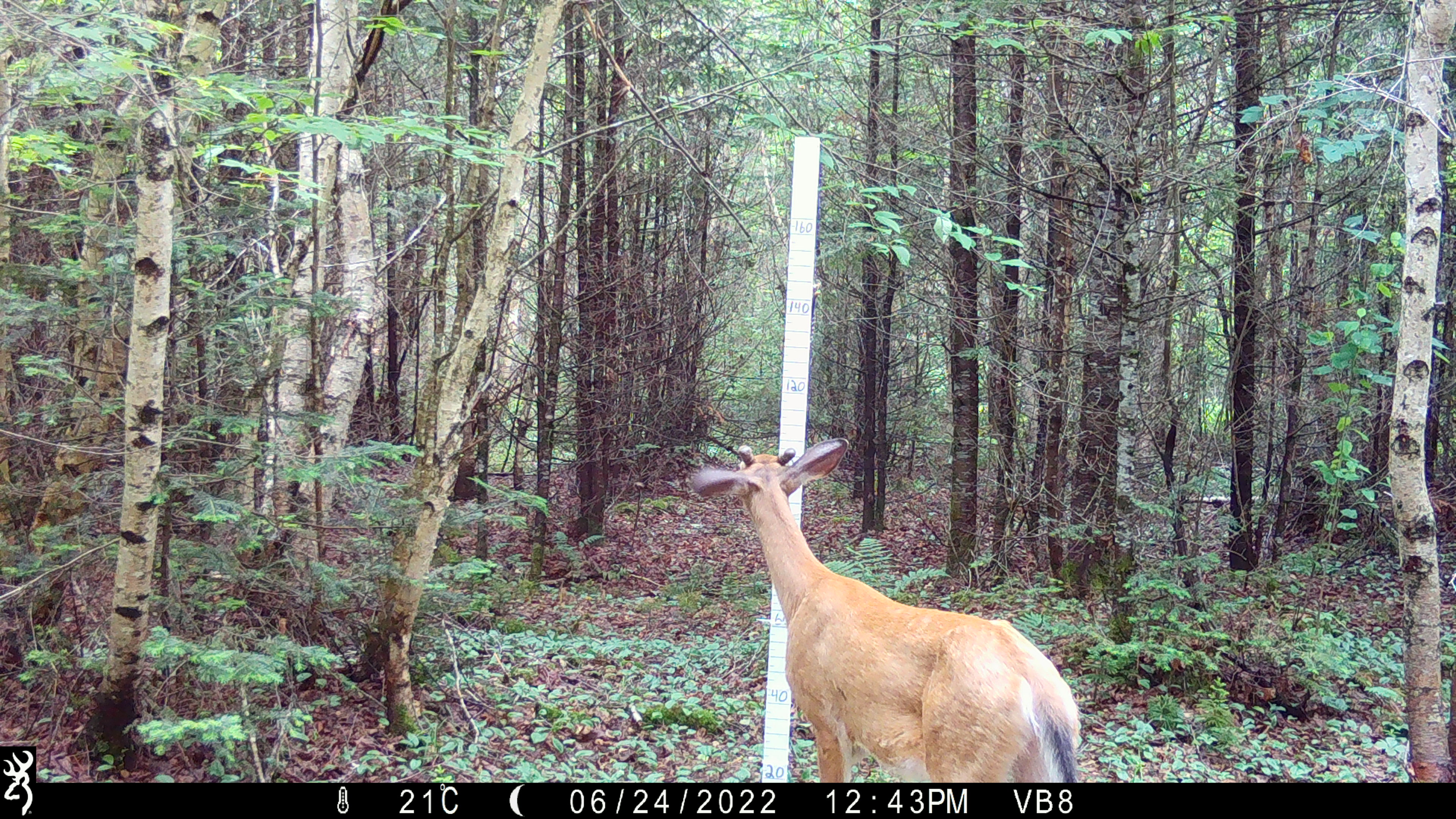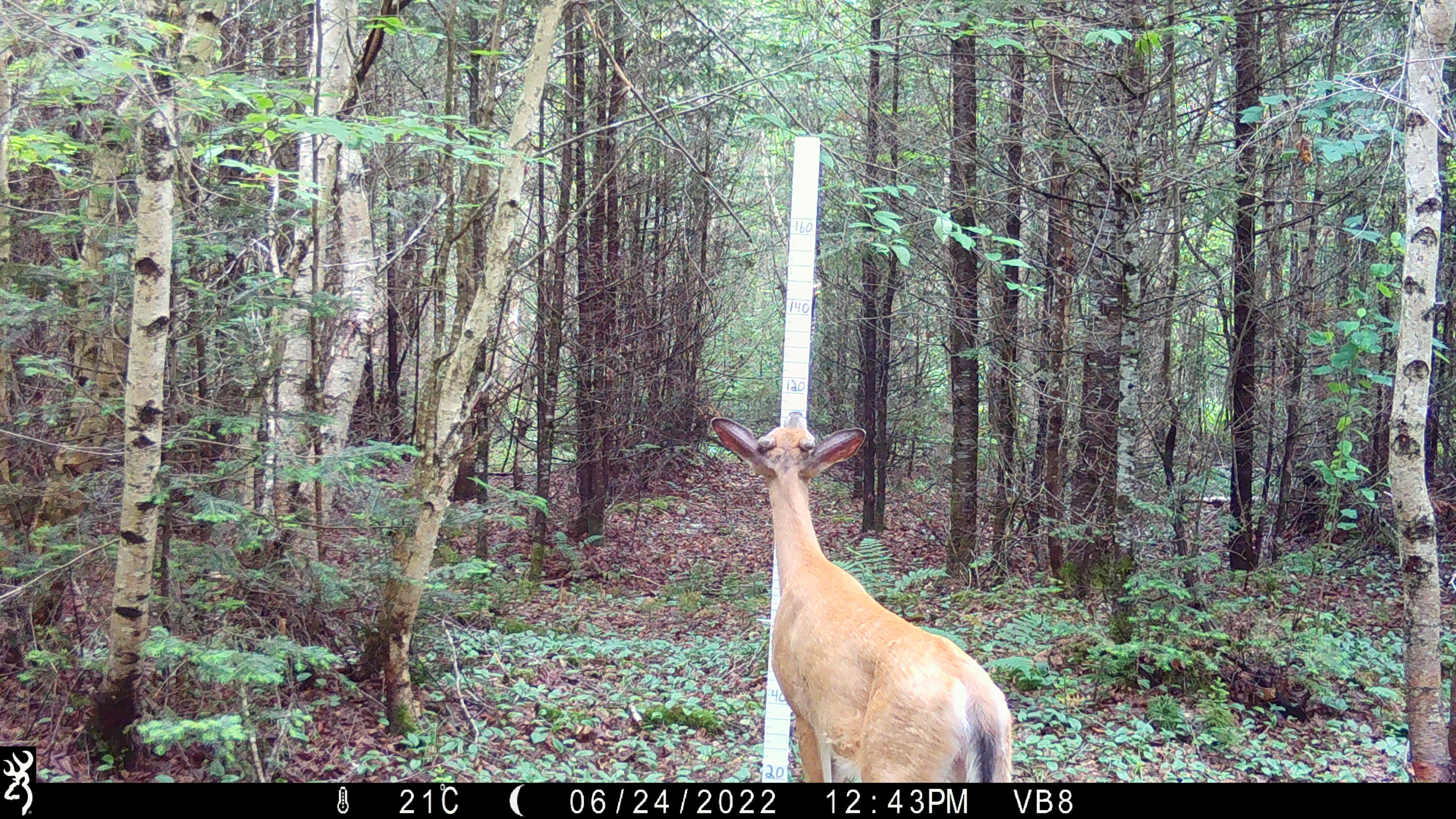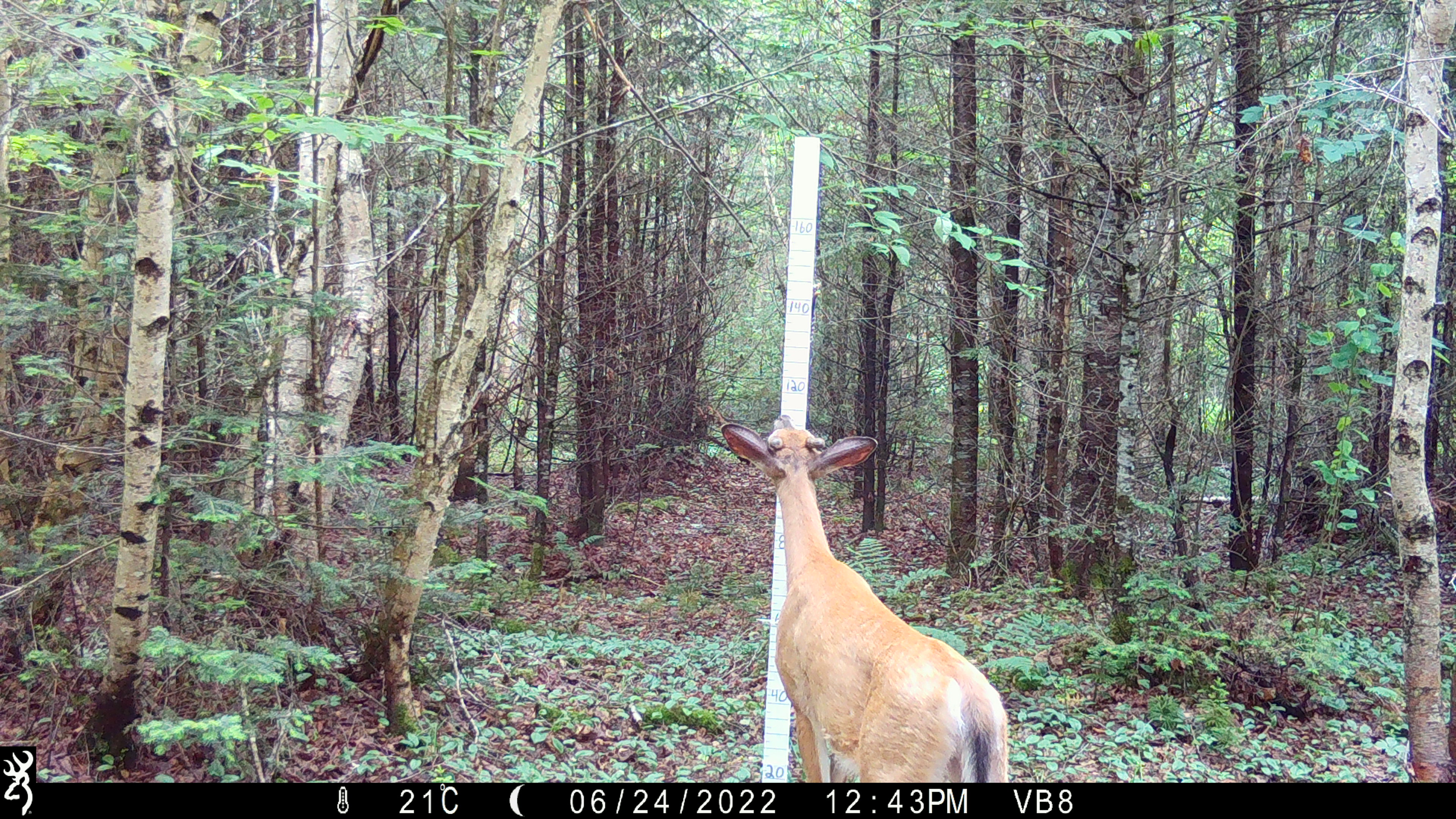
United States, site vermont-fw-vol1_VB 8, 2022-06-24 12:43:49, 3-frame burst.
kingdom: Animalia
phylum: Chordata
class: Mammalia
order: Artiodactyla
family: Cervidae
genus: Odocoileus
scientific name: Odocoileus virginianus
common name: white-tailed deer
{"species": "white-tailed deer (Odocoileus virginianus)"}